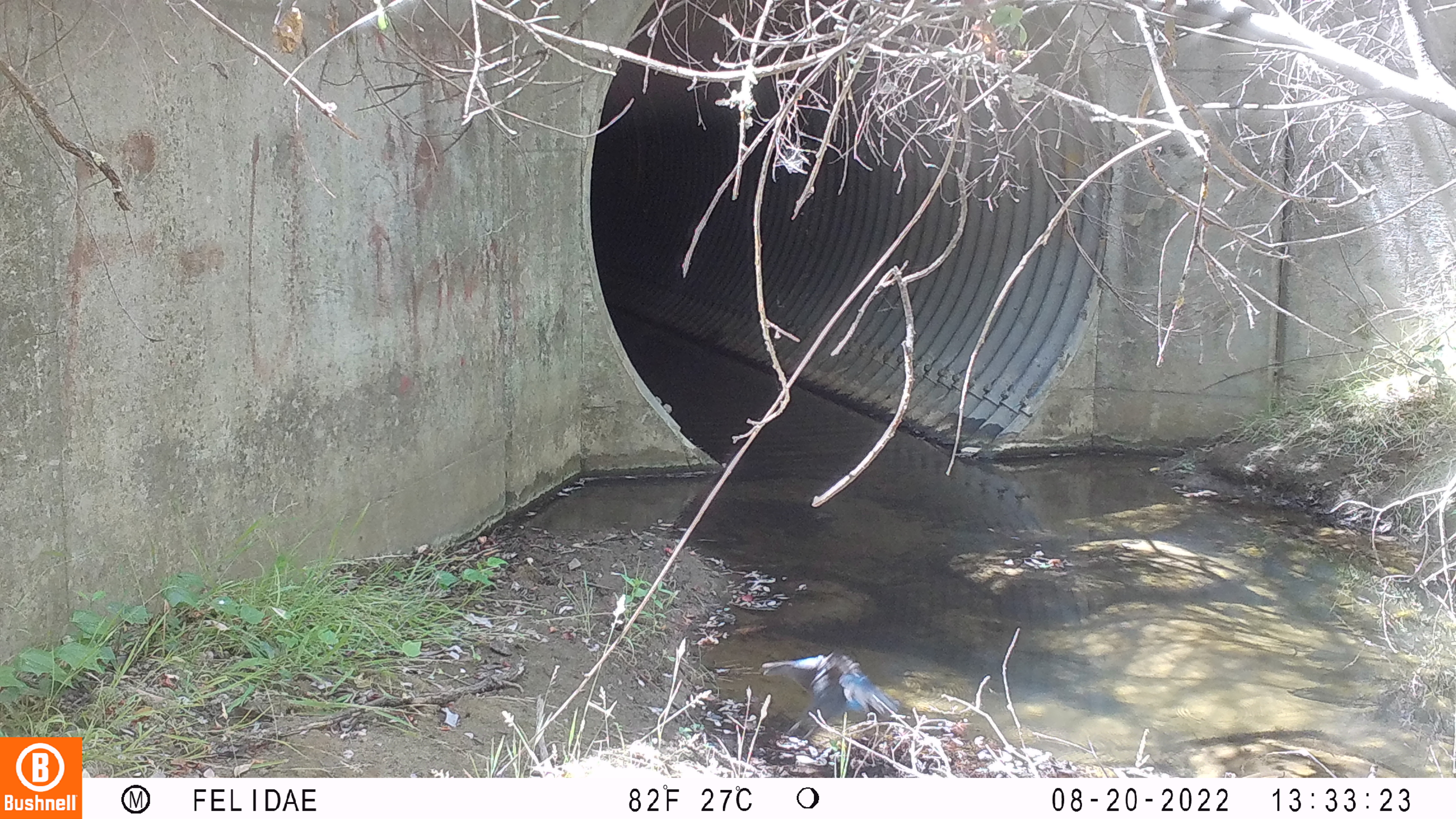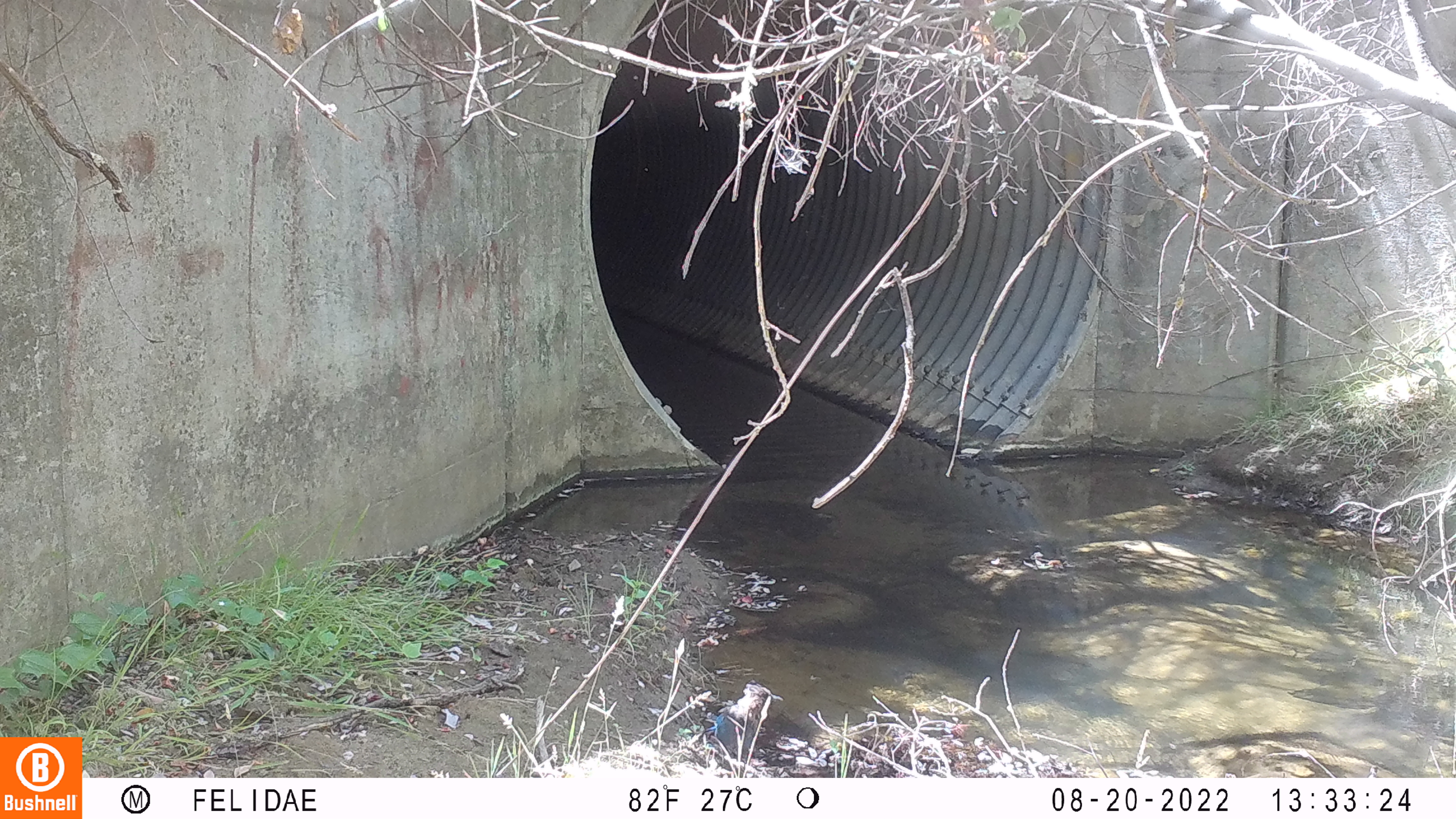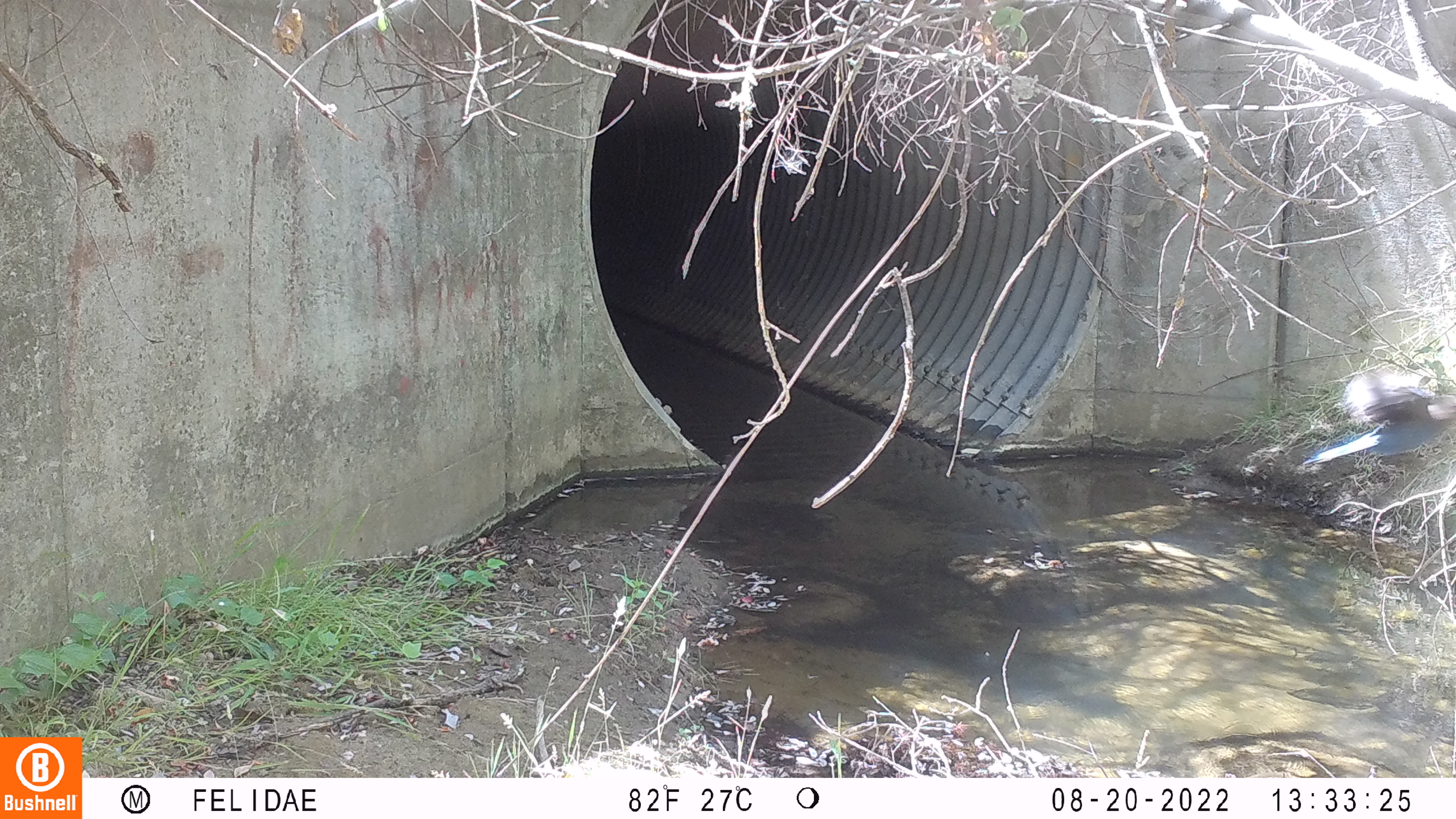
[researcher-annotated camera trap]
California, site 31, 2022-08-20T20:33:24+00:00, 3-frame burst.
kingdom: Animalia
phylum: Chordata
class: Aves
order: Passeriformes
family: Corvidae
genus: Cyanocitta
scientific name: Cyanocitta stelleri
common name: steller's jay